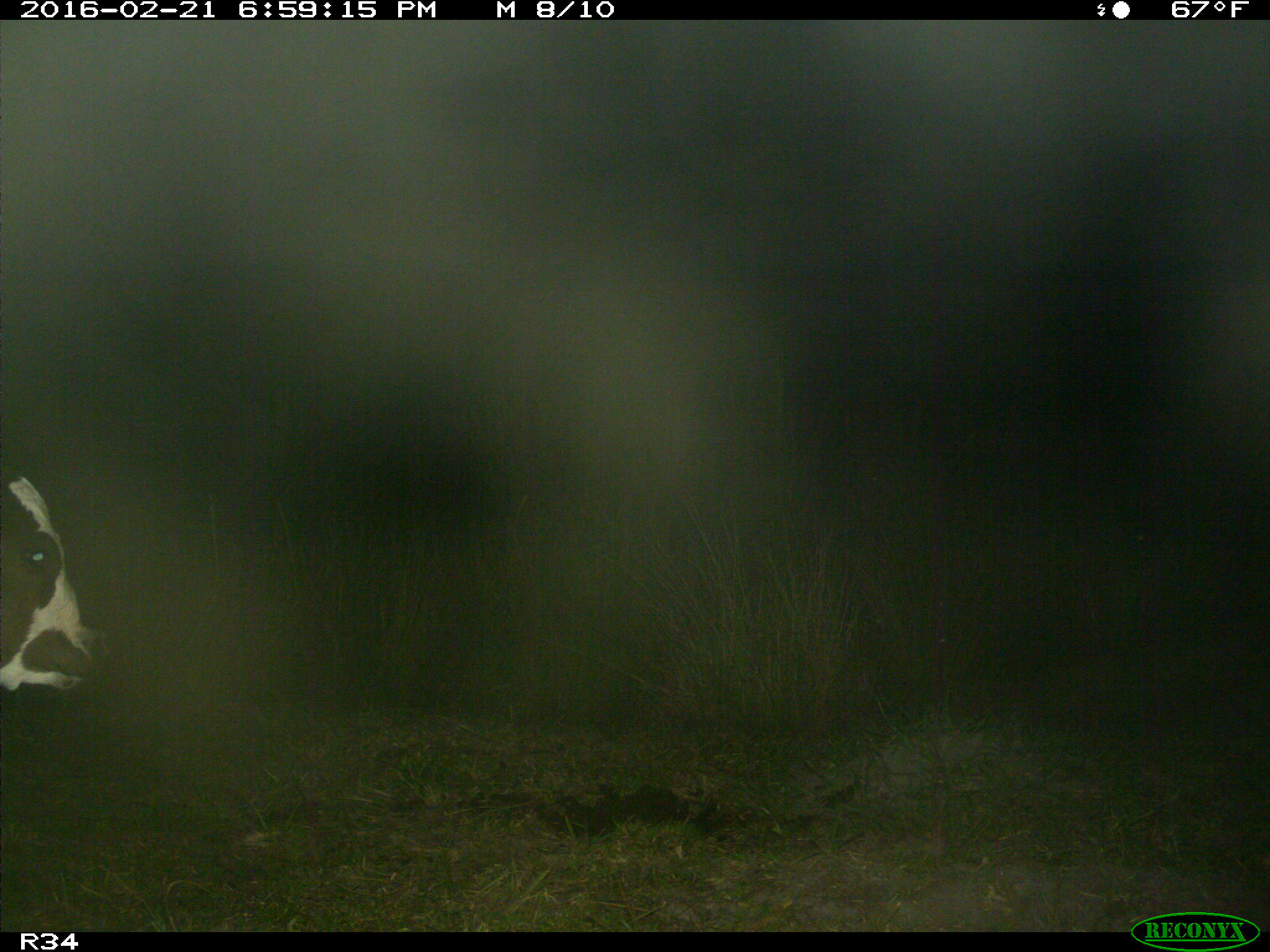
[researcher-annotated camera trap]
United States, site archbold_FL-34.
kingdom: Animalia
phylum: Chordata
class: Mammalia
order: Artiodactyla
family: Bovidae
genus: Bos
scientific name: Bos taurus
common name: domestic cow